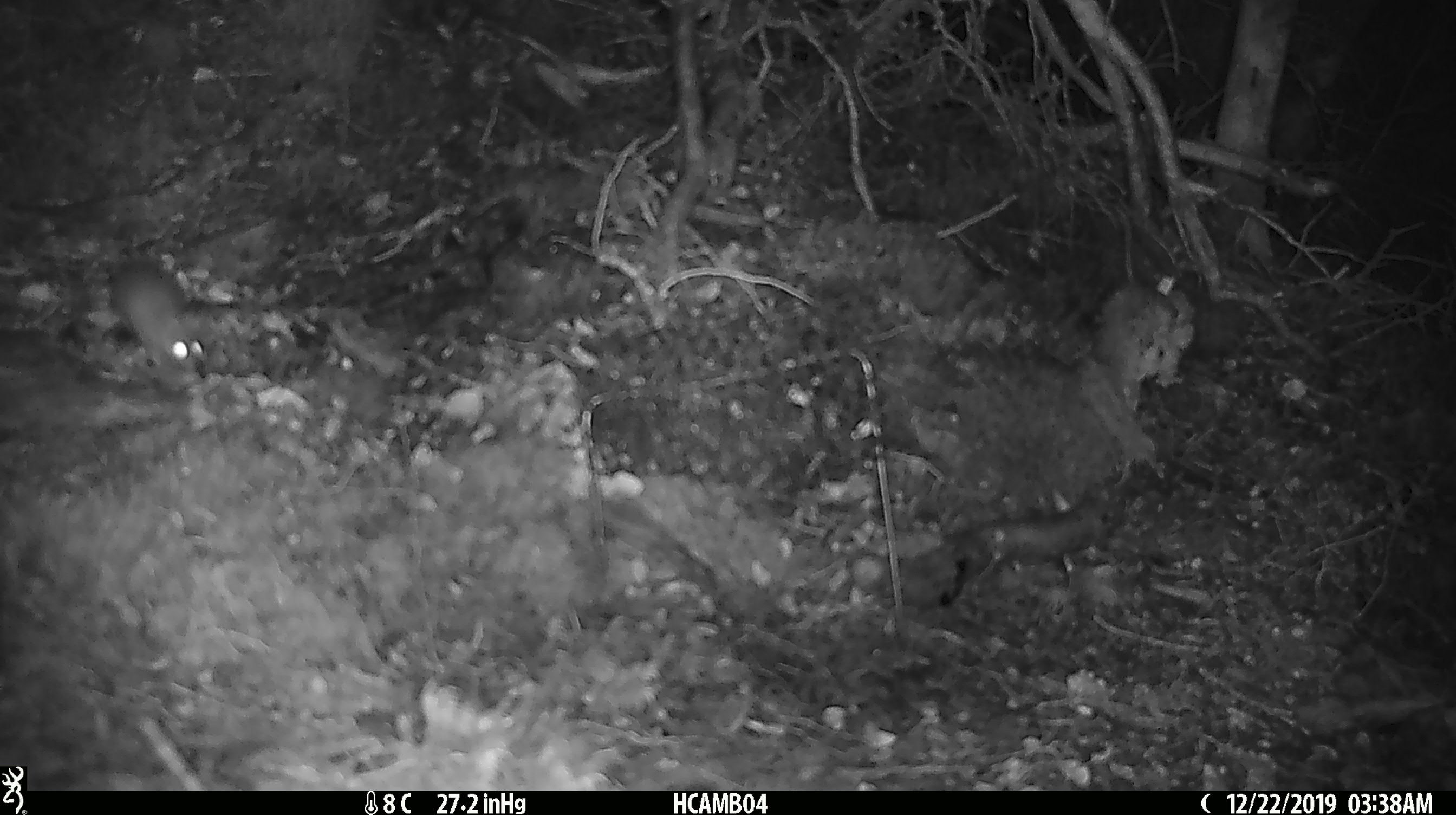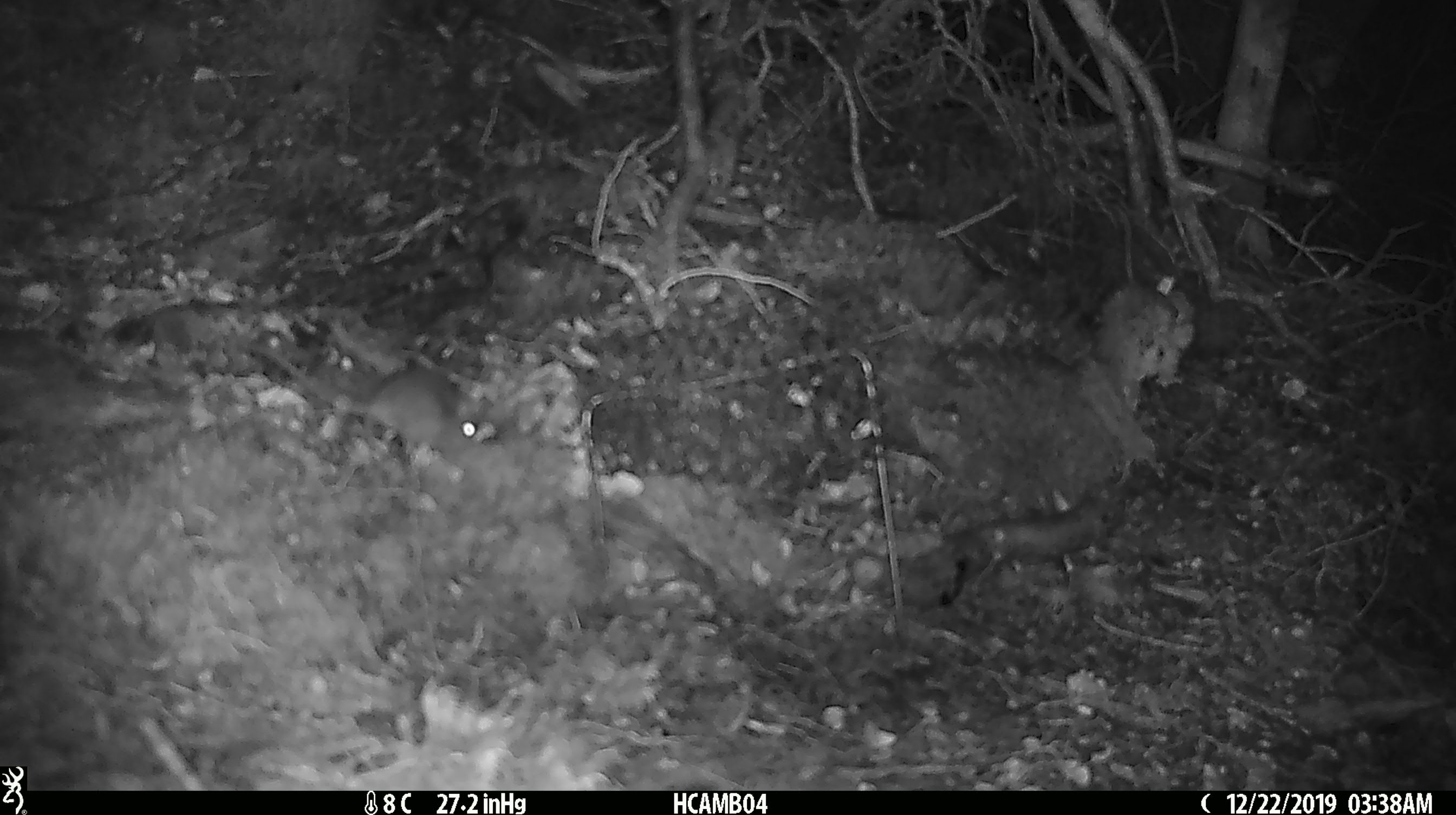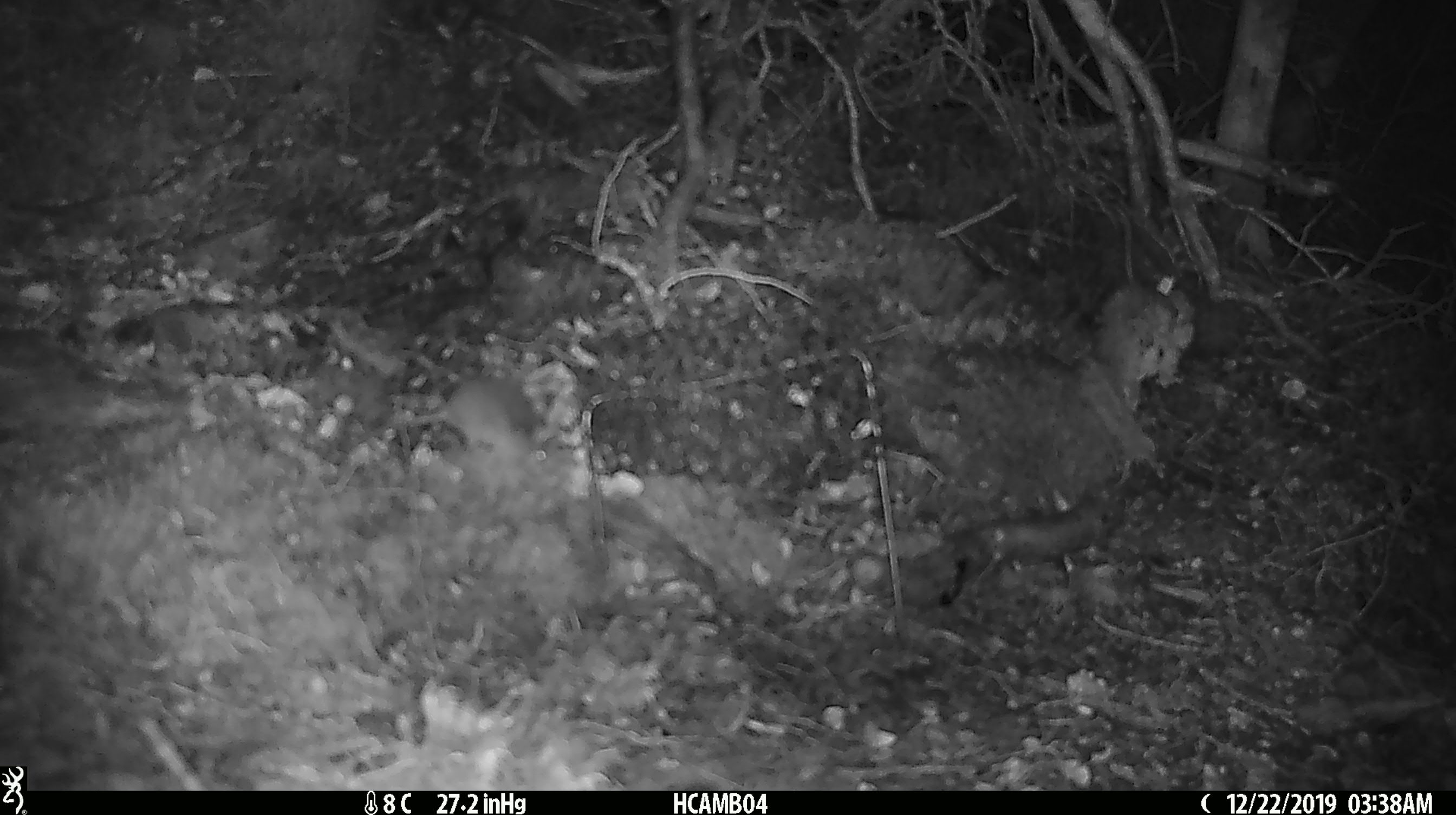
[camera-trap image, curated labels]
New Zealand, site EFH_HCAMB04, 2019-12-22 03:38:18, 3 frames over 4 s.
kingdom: Animalia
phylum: Chordata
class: Mammalia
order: Rodentia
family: Muridae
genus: Mus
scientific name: Mus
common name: mouse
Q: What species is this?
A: Mouse (Mus).